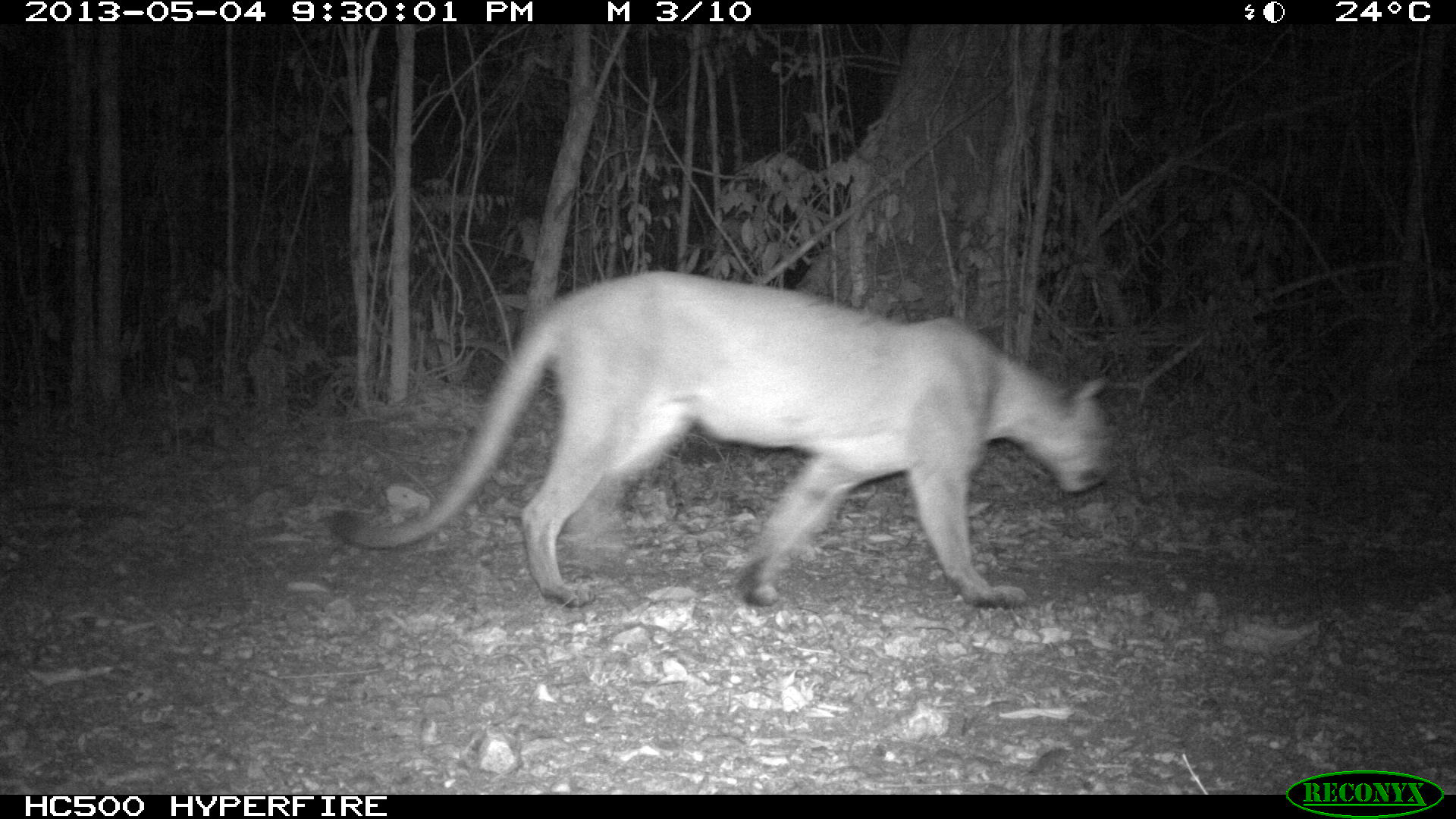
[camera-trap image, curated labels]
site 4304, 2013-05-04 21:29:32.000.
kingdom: Animalia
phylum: Chordata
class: Mammalia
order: Carnivora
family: Felidae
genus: Puma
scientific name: Puma concolor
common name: mountain lion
Puma concolor (mountain lion), count 1.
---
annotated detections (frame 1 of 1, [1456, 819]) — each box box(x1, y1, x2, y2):
puma concolor: box(325, 267, 1116, 608)